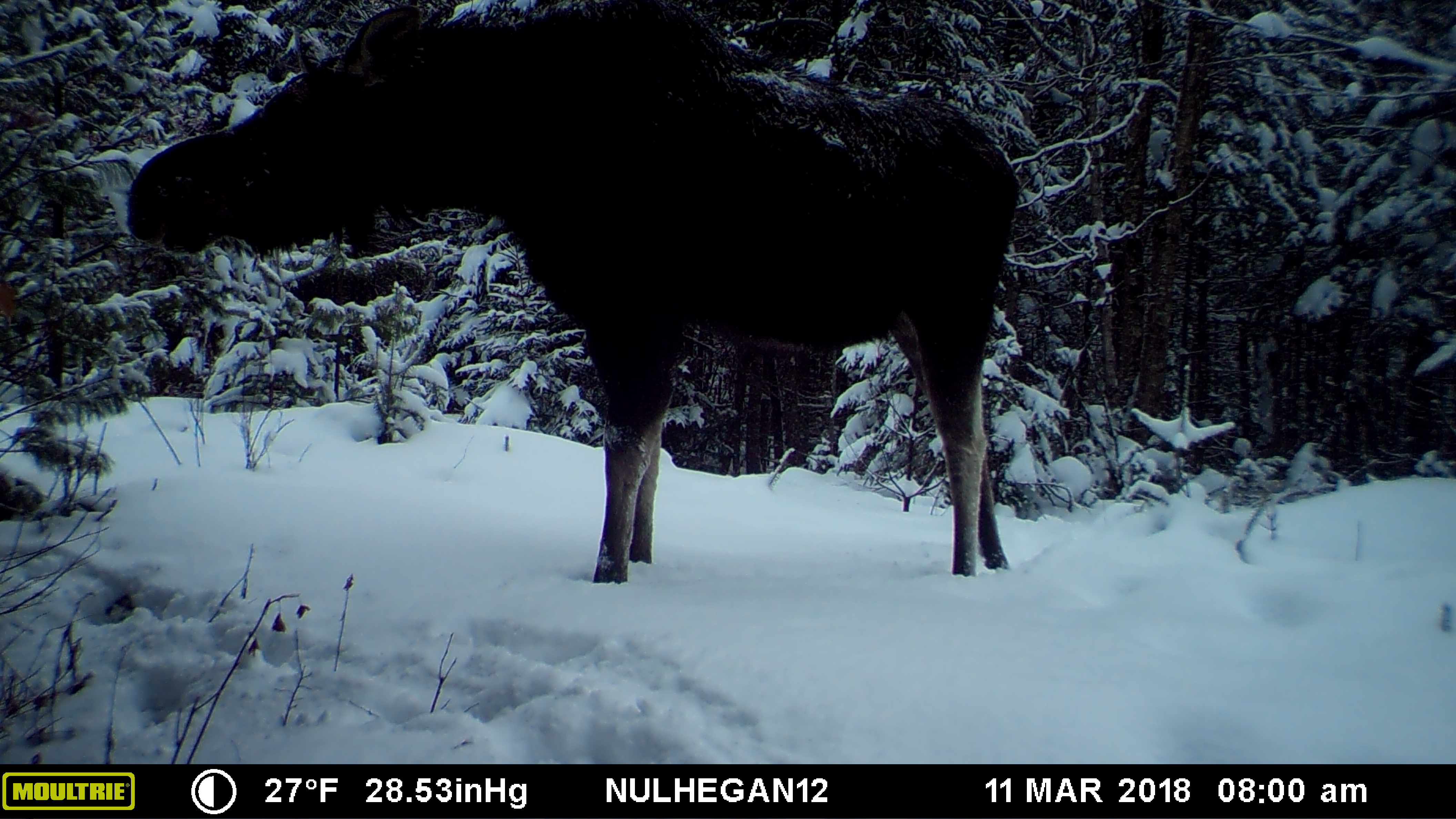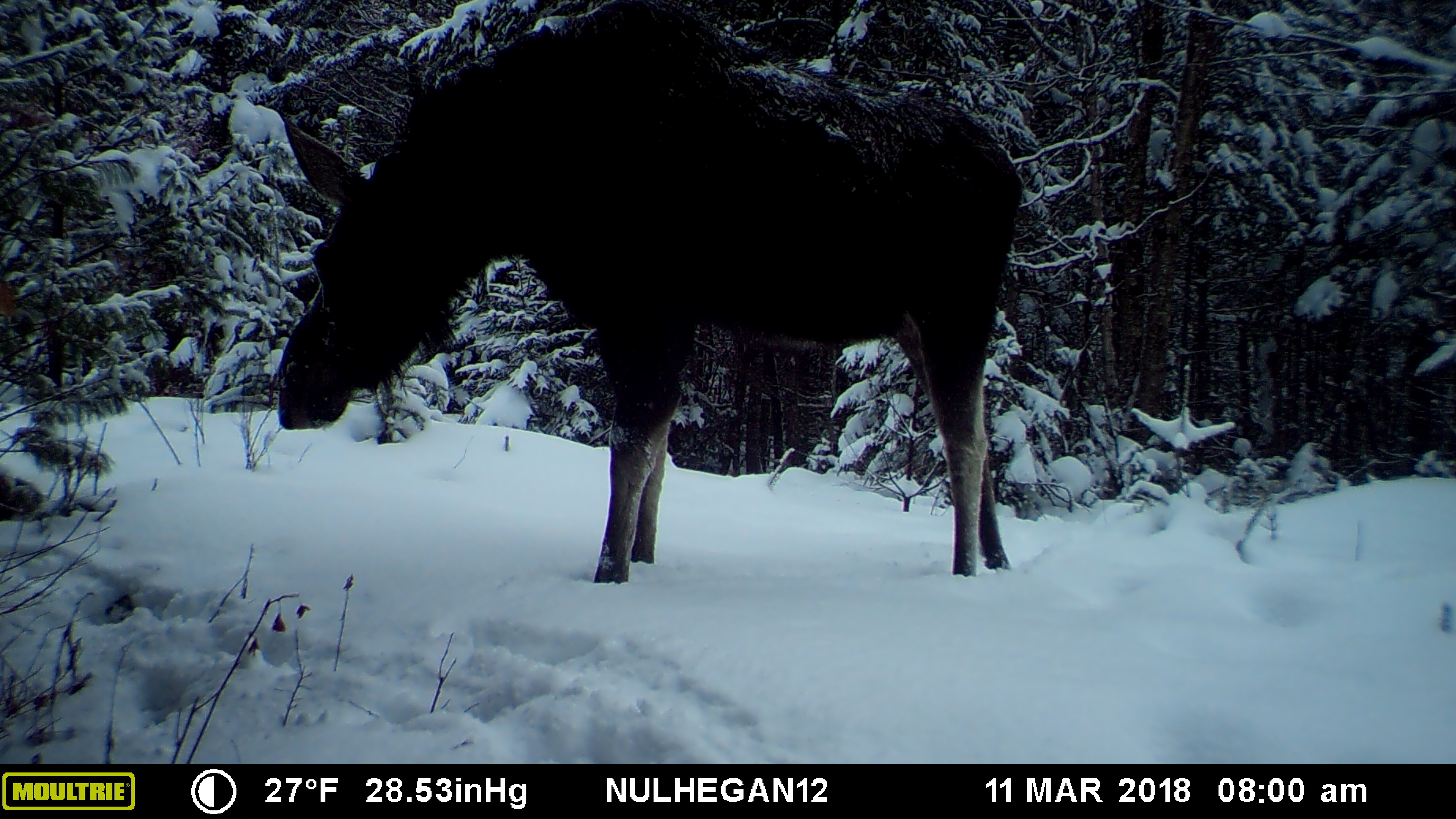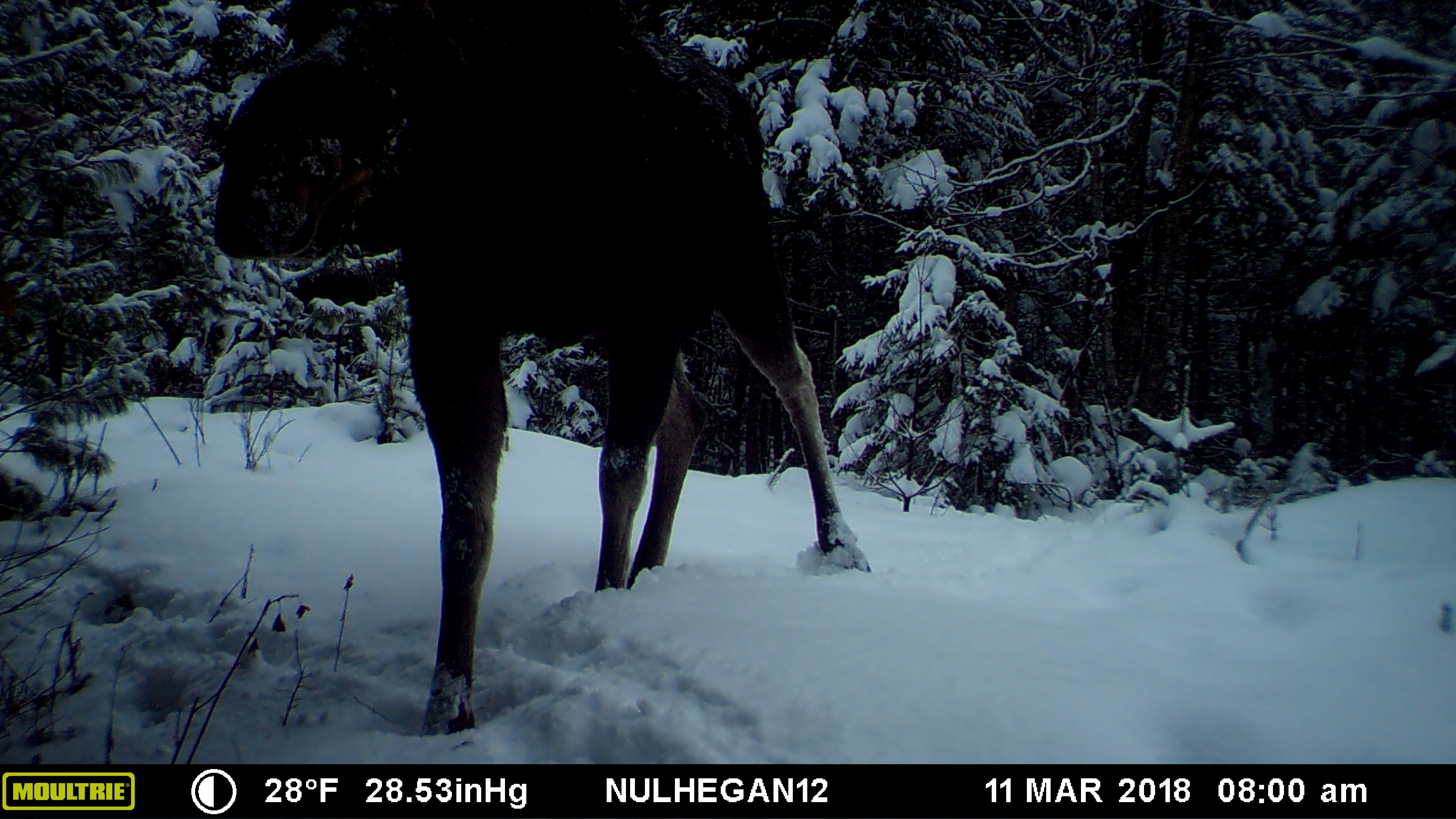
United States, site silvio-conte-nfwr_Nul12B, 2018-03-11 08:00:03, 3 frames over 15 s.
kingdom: Animalia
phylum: Chordata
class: Mammalia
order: Artiodactyla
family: Cervidae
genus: Alces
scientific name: Alces alces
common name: moose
Moose (Alces alces).